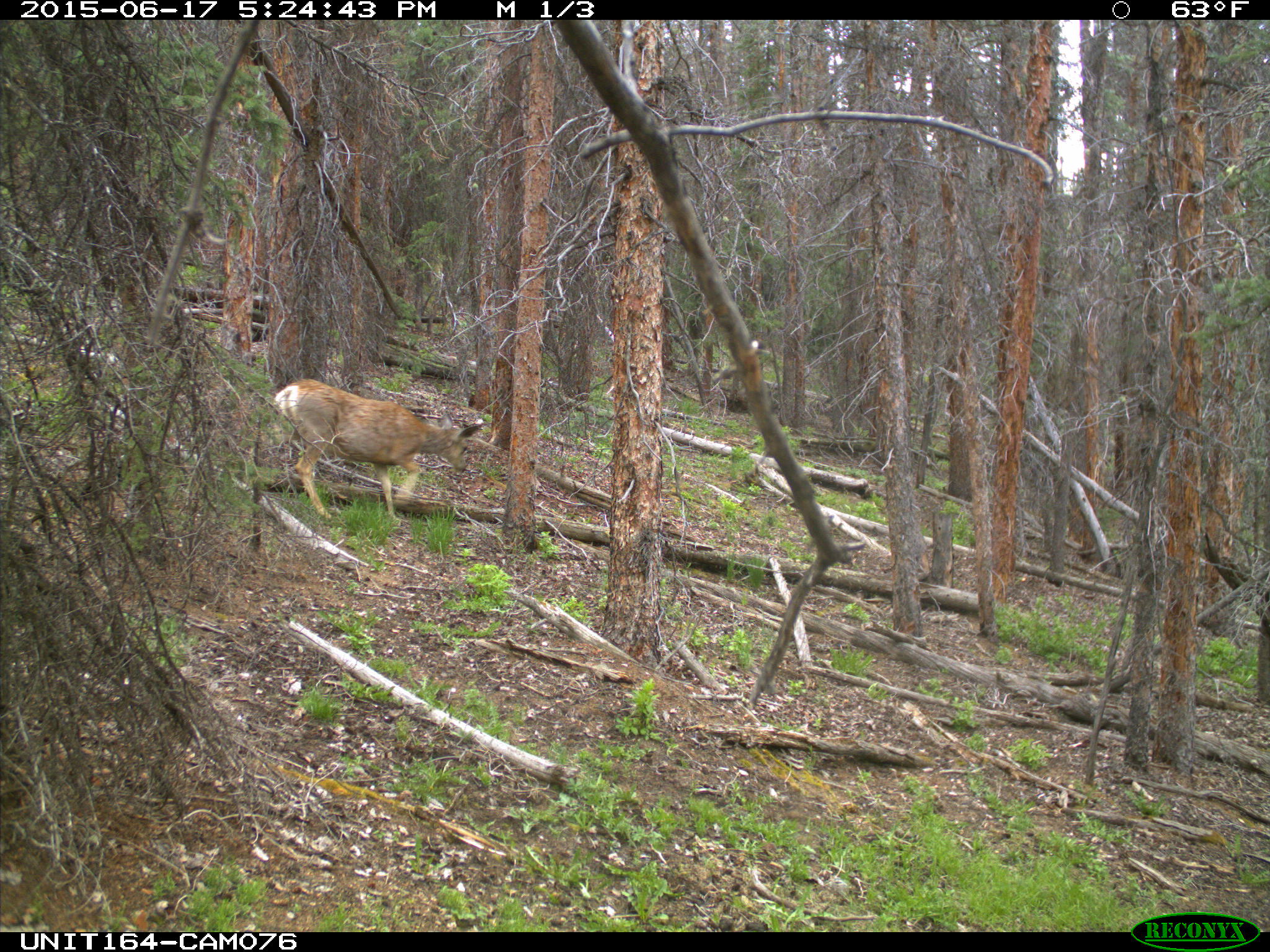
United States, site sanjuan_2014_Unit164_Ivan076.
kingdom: Animalia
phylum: Chordata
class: Mammalia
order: Artiodactyla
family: Cervidae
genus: Odocoileus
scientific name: Odocoileus hemionus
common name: mule deer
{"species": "Odocoileus hemionus (mule deer)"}